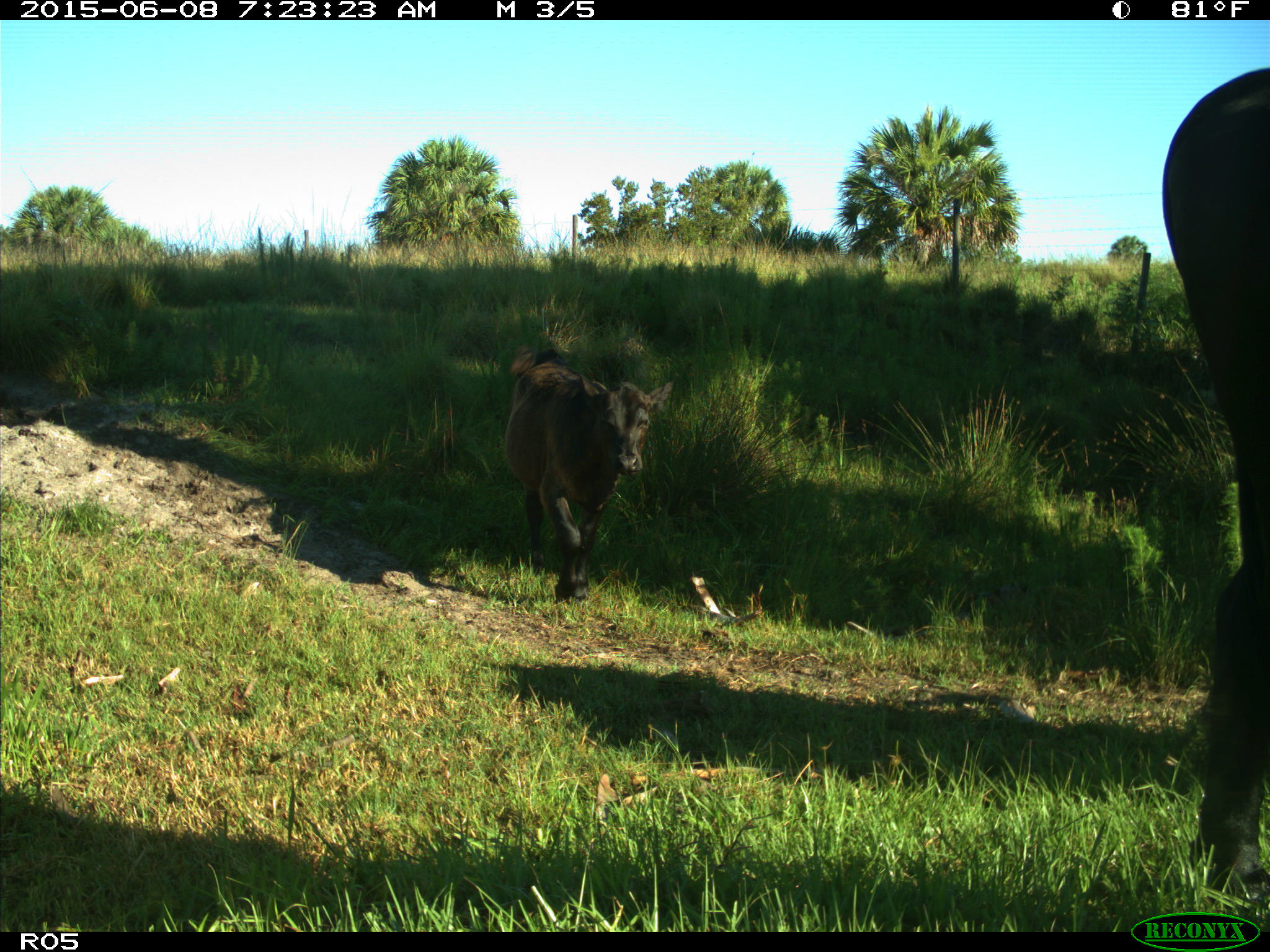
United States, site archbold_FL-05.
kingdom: Animalia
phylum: Chordata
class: Mammalia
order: Artiodactyla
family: Bovidae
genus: Bos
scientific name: Bos taurus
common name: domestic cow